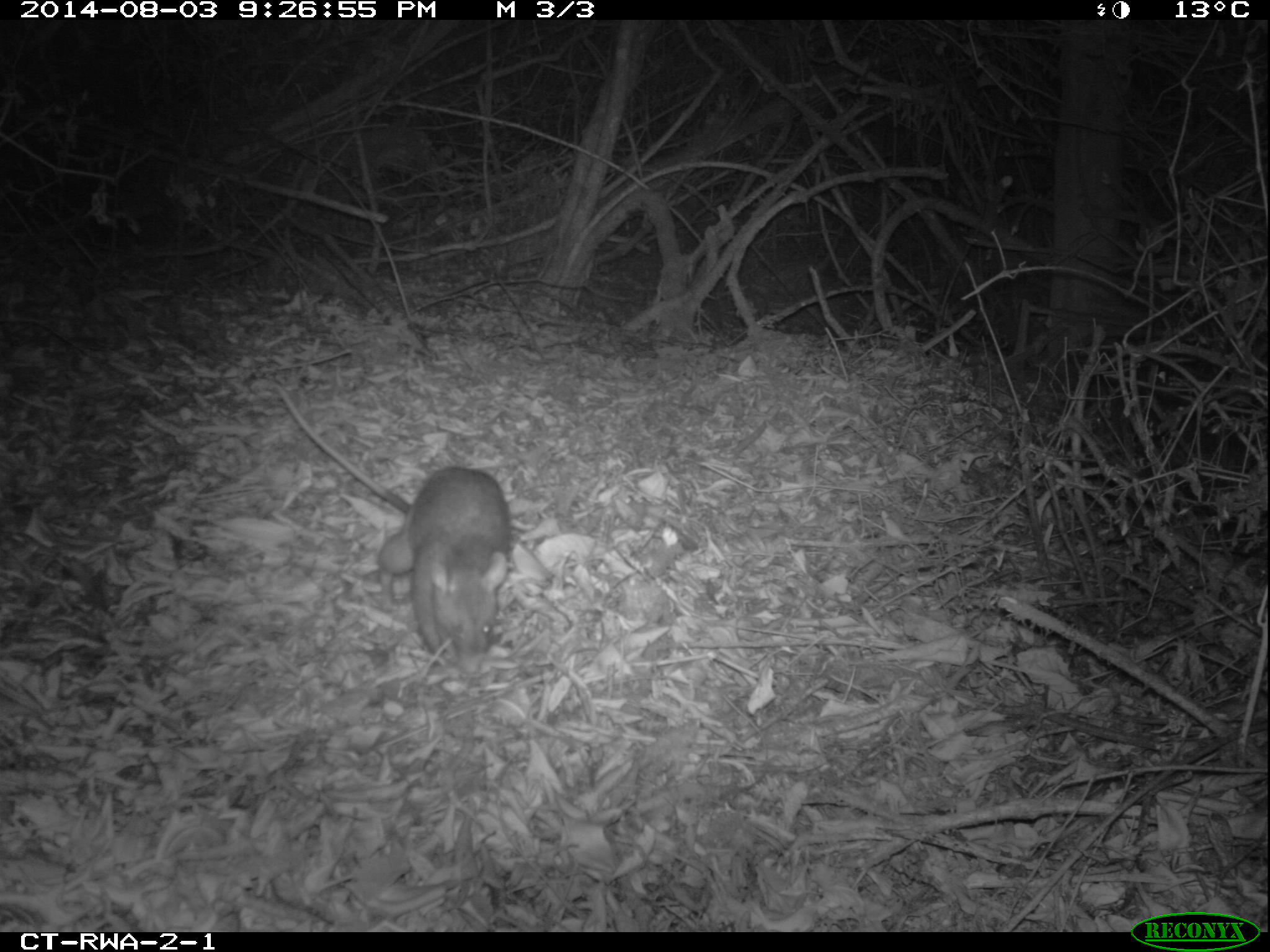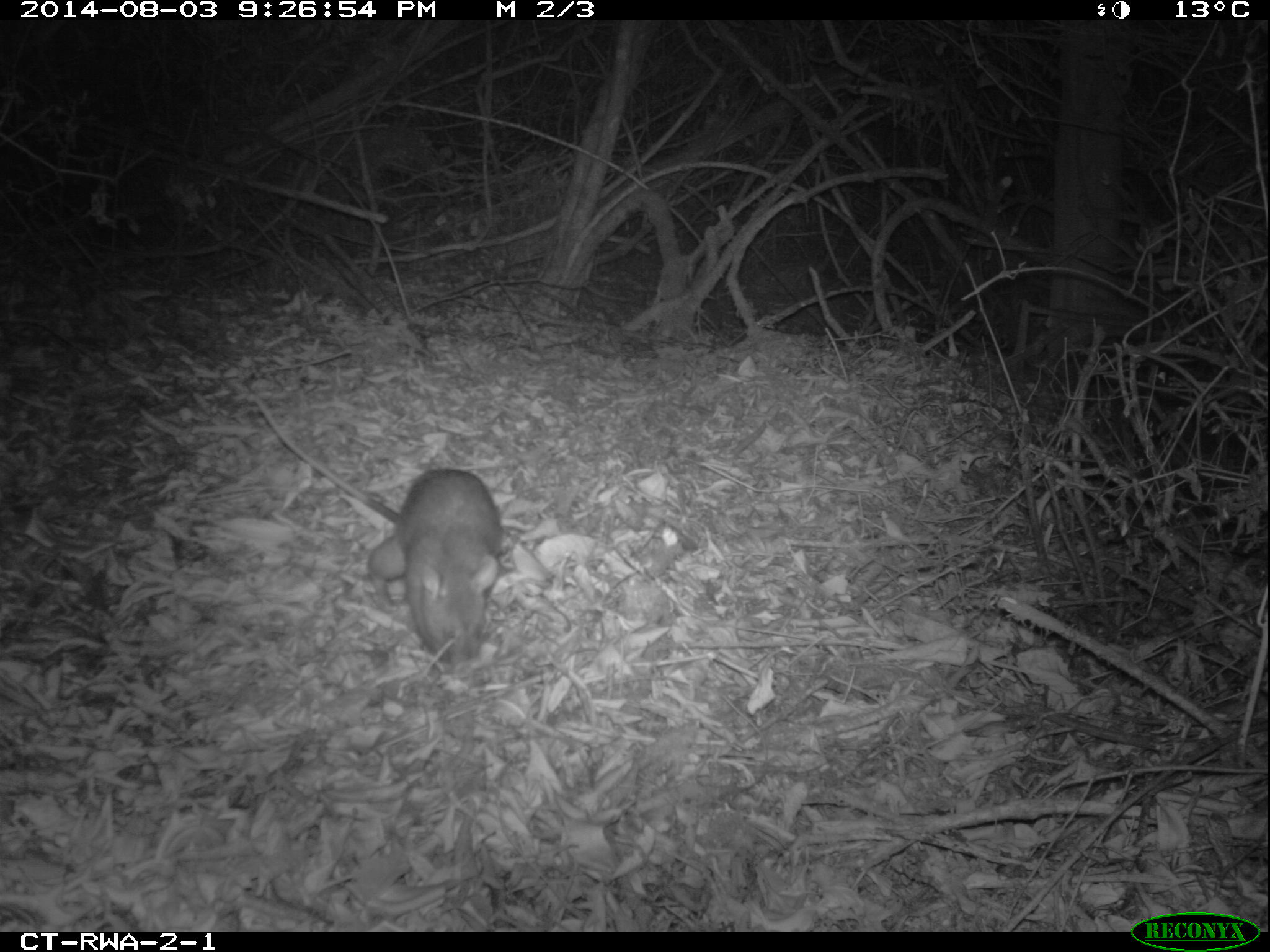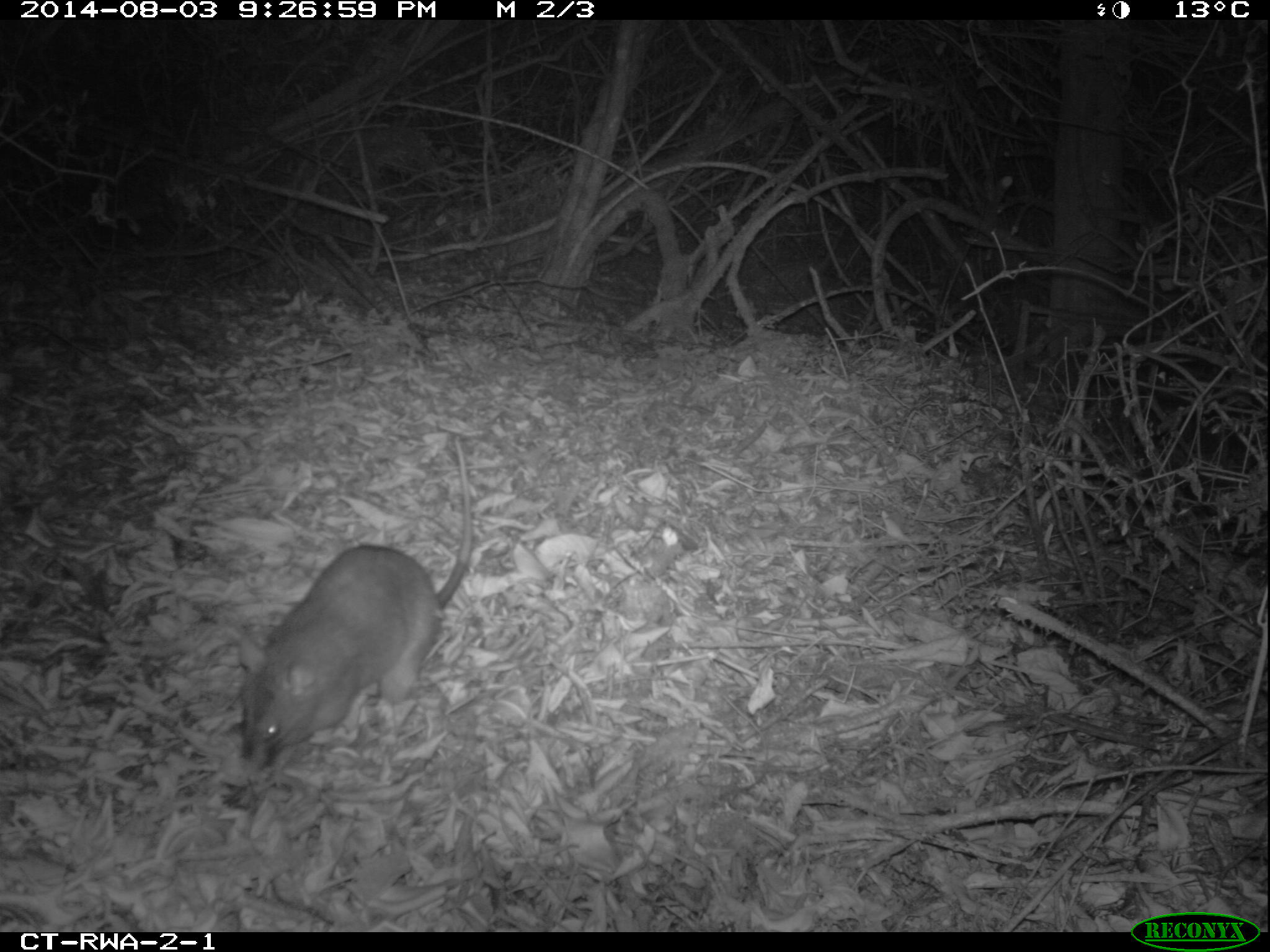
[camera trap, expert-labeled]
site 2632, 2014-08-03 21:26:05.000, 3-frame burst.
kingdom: Animalia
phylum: Chordata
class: Mammalia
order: Rodentia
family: Nesomyidae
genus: Cricetomys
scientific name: Cricetomys gambianus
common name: african giant pouched rat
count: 1